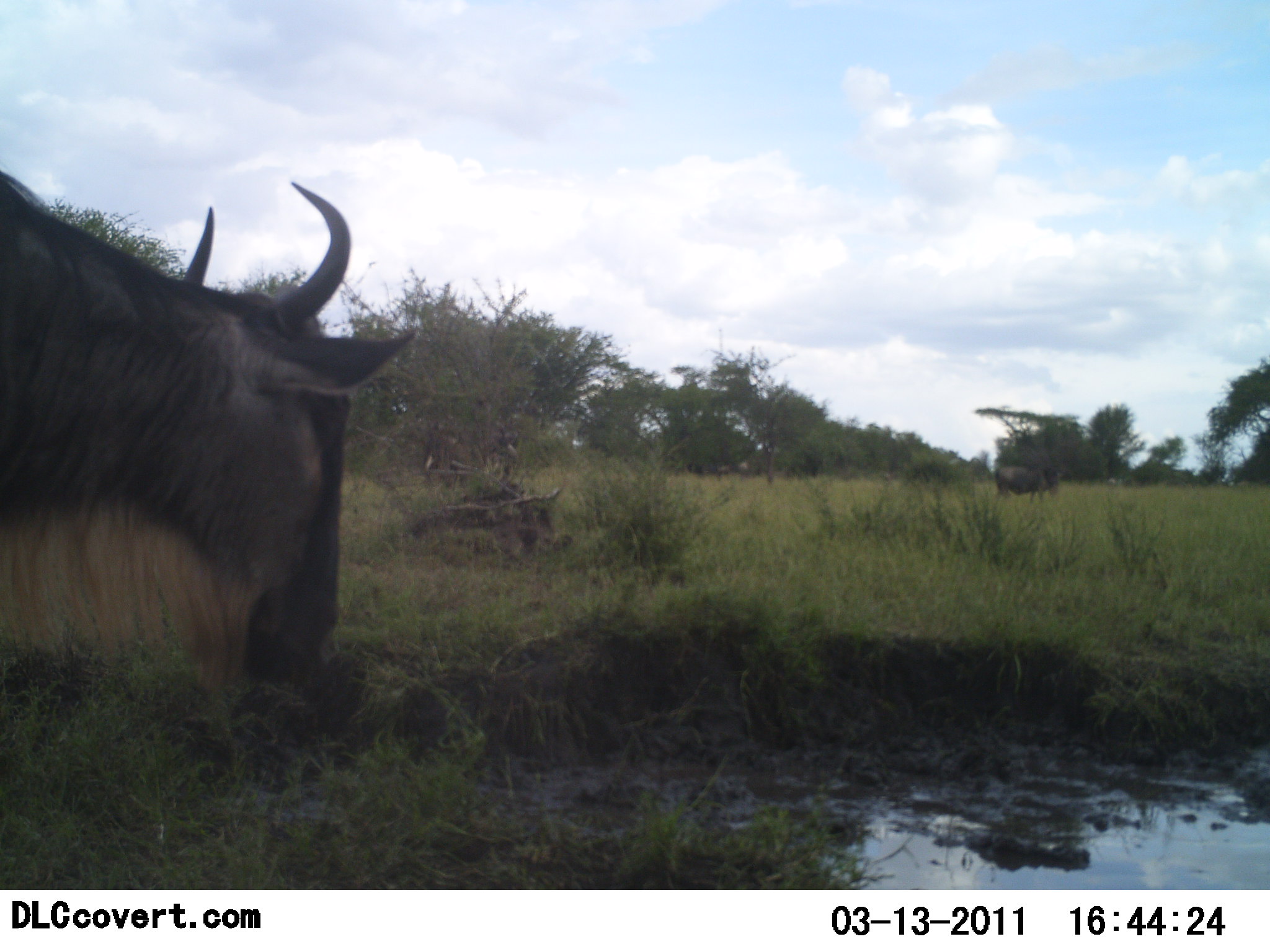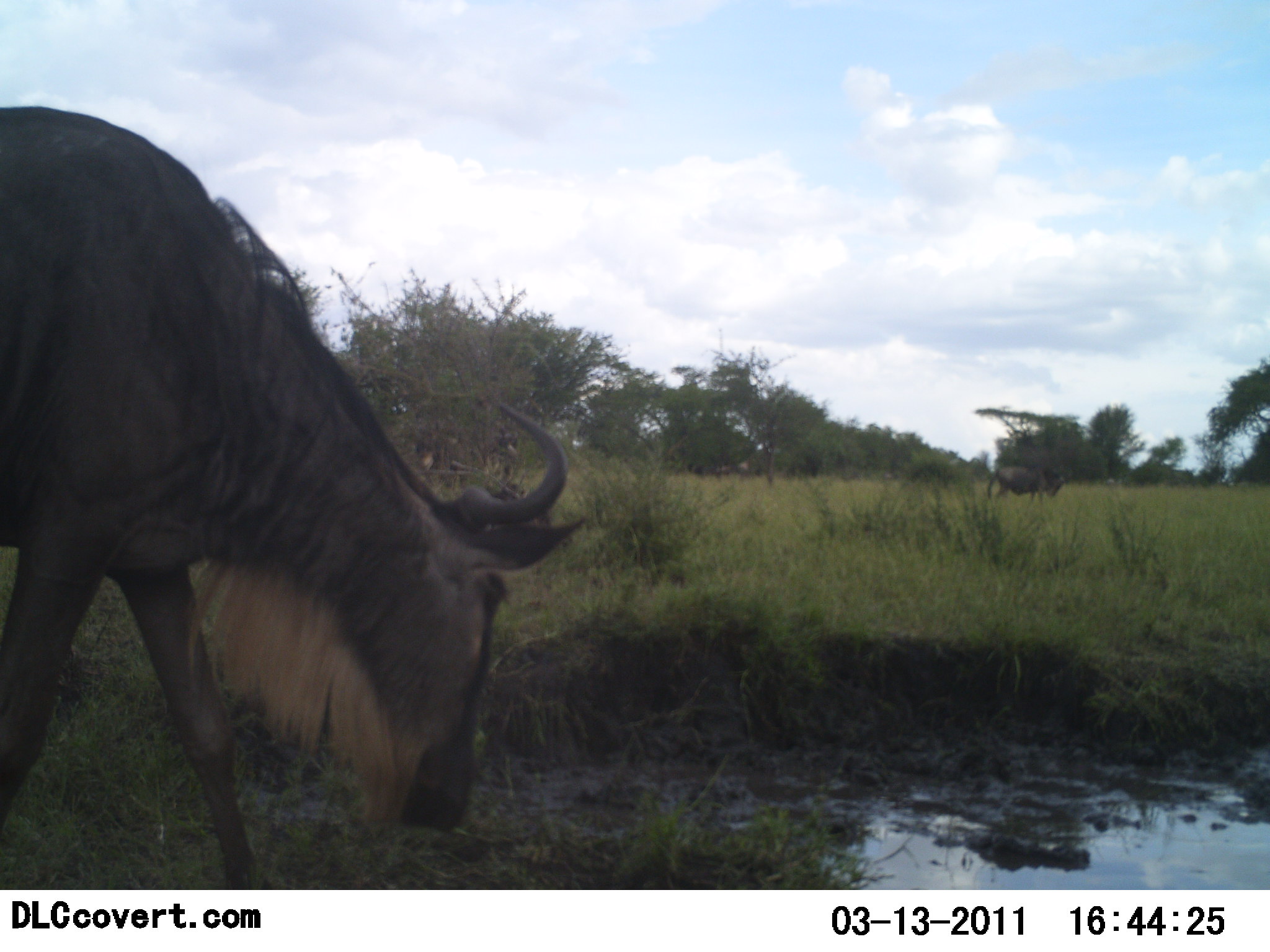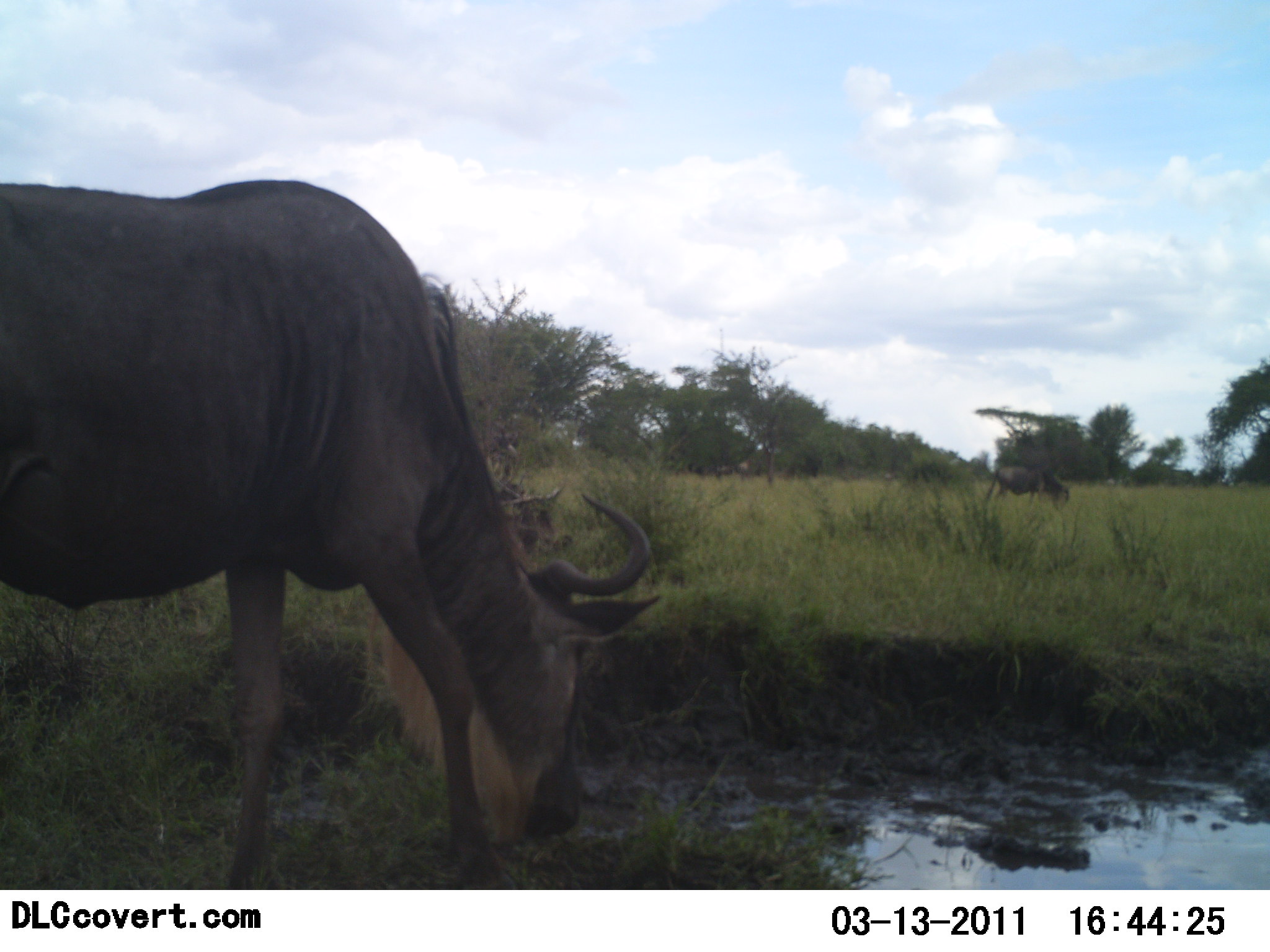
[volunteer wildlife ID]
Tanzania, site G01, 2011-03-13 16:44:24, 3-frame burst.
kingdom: Animalia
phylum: Chordata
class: Mammalia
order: Artiodactyla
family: Bovidae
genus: Connochaetes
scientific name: Connochaetes taurinus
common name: blue wildebeest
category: wildebeest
Wildebeest (blue wildebeest) (Connochaetes taurinus), count 2. Behavior (volunteer vote fractions): standing 23%, resting 0%, moving 31%, interacting 0%. Young present (vote fraction): 0%. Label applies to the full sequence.